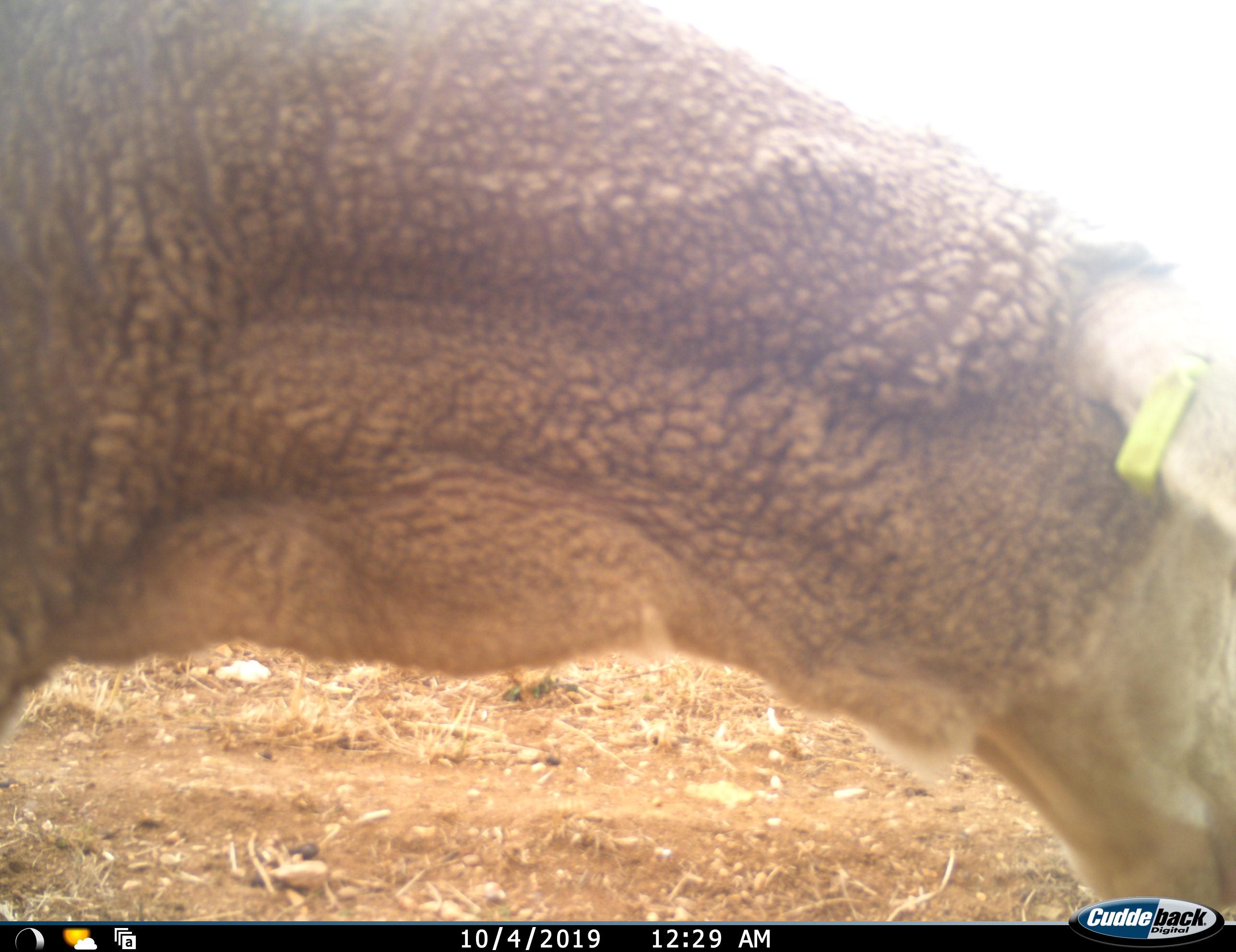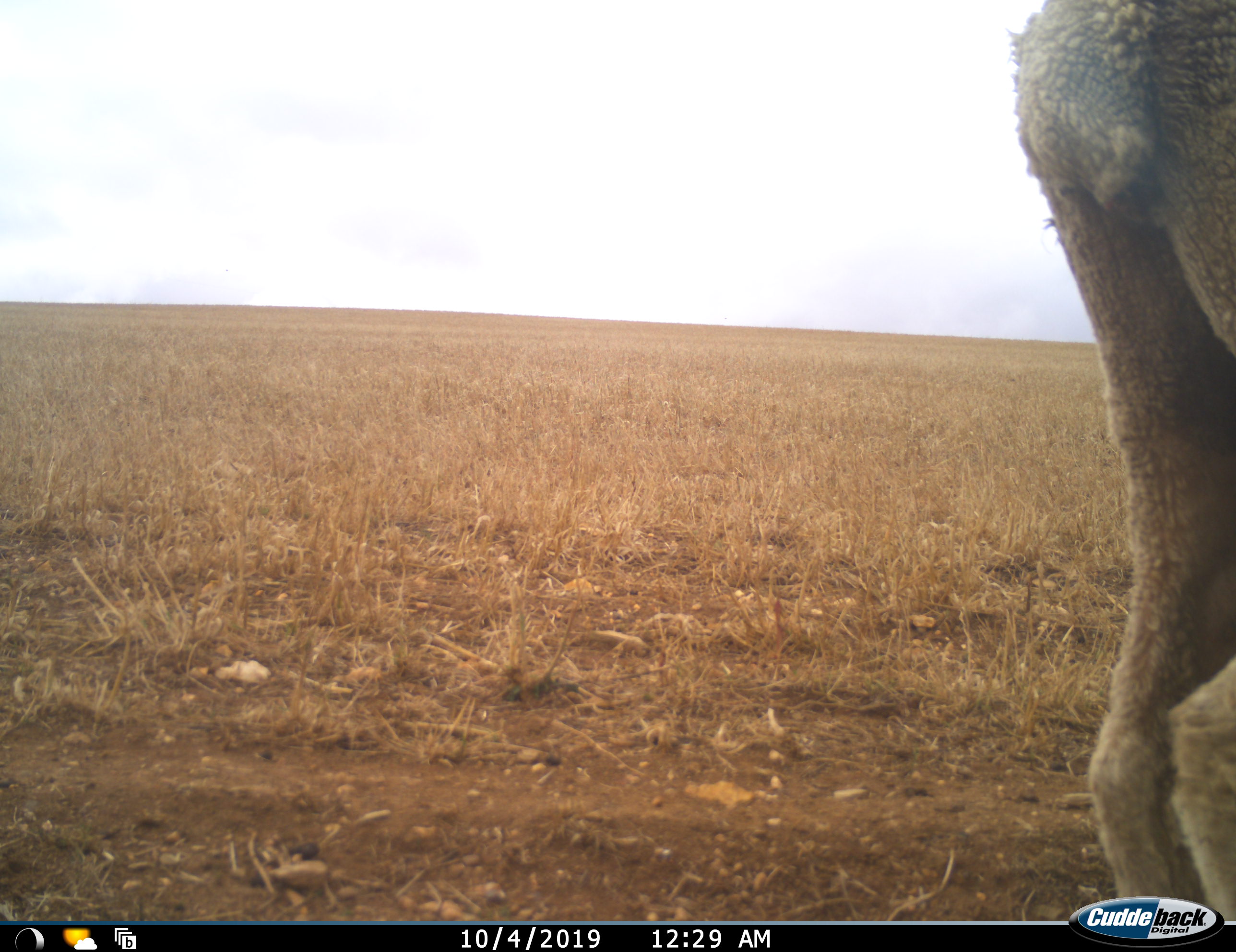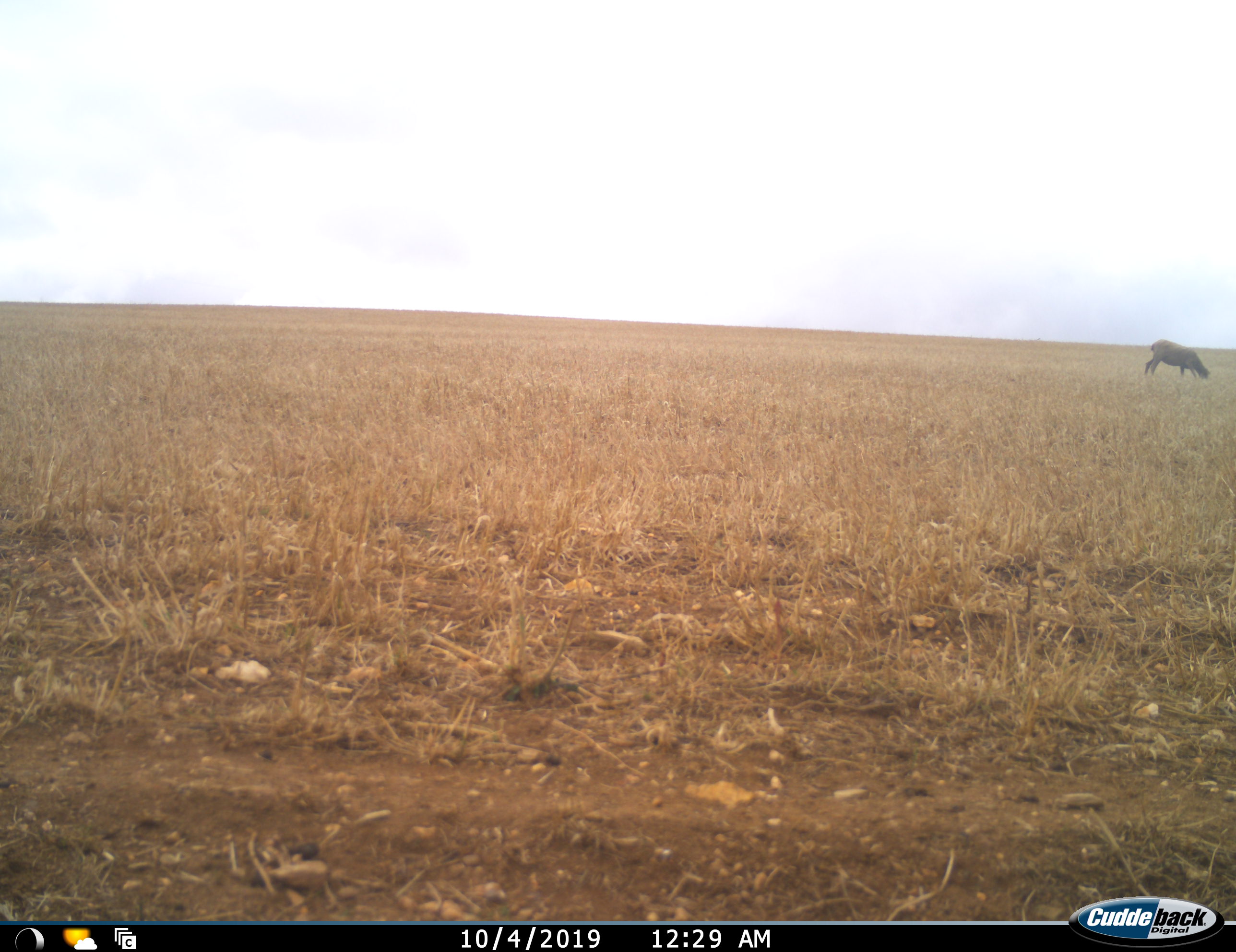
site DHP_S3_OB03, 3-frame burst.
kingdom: Animalia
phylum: Chordata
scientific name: Vertebrata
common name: domestic animal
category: domesticanimal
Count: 2.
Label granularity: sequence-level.